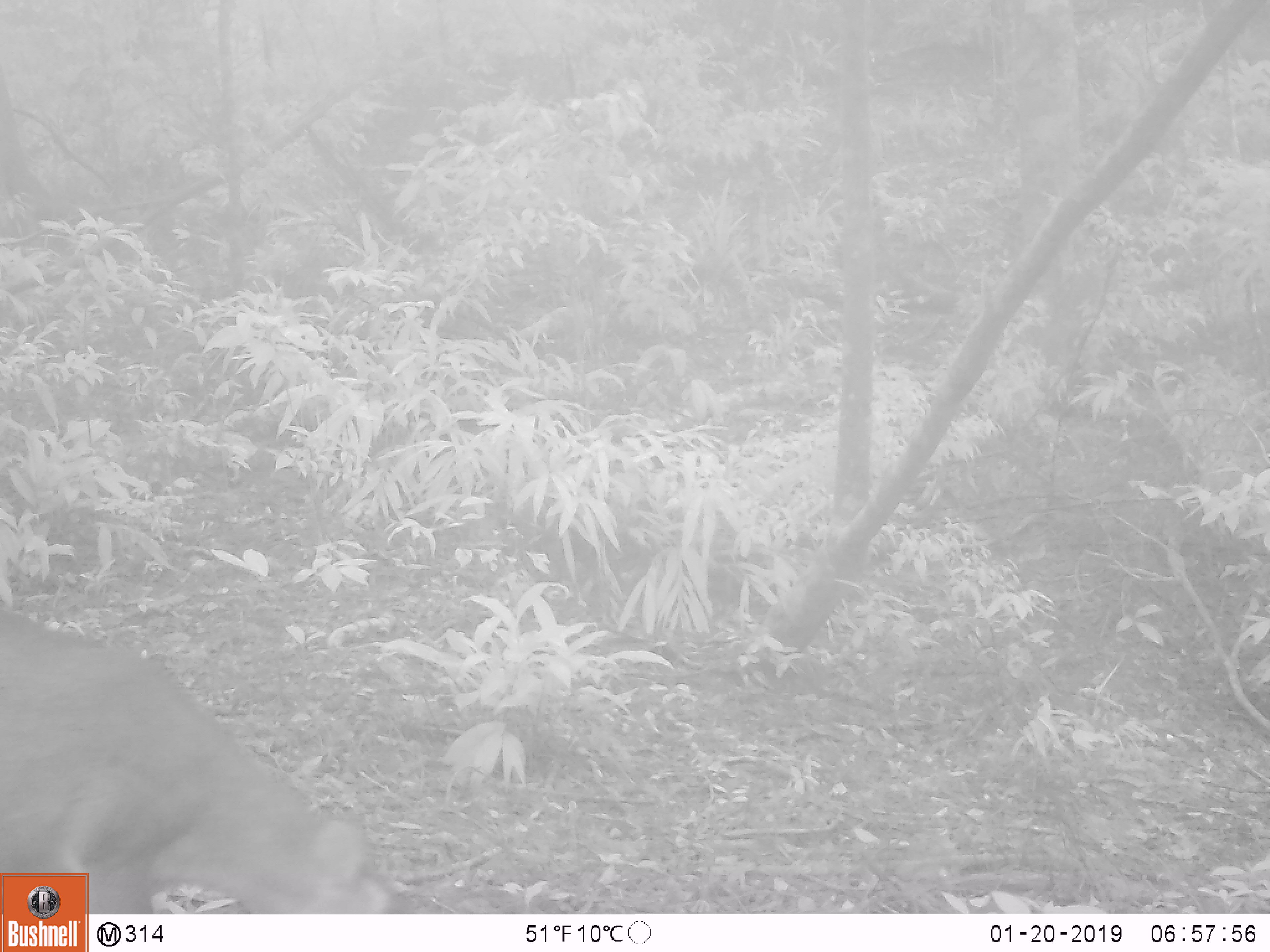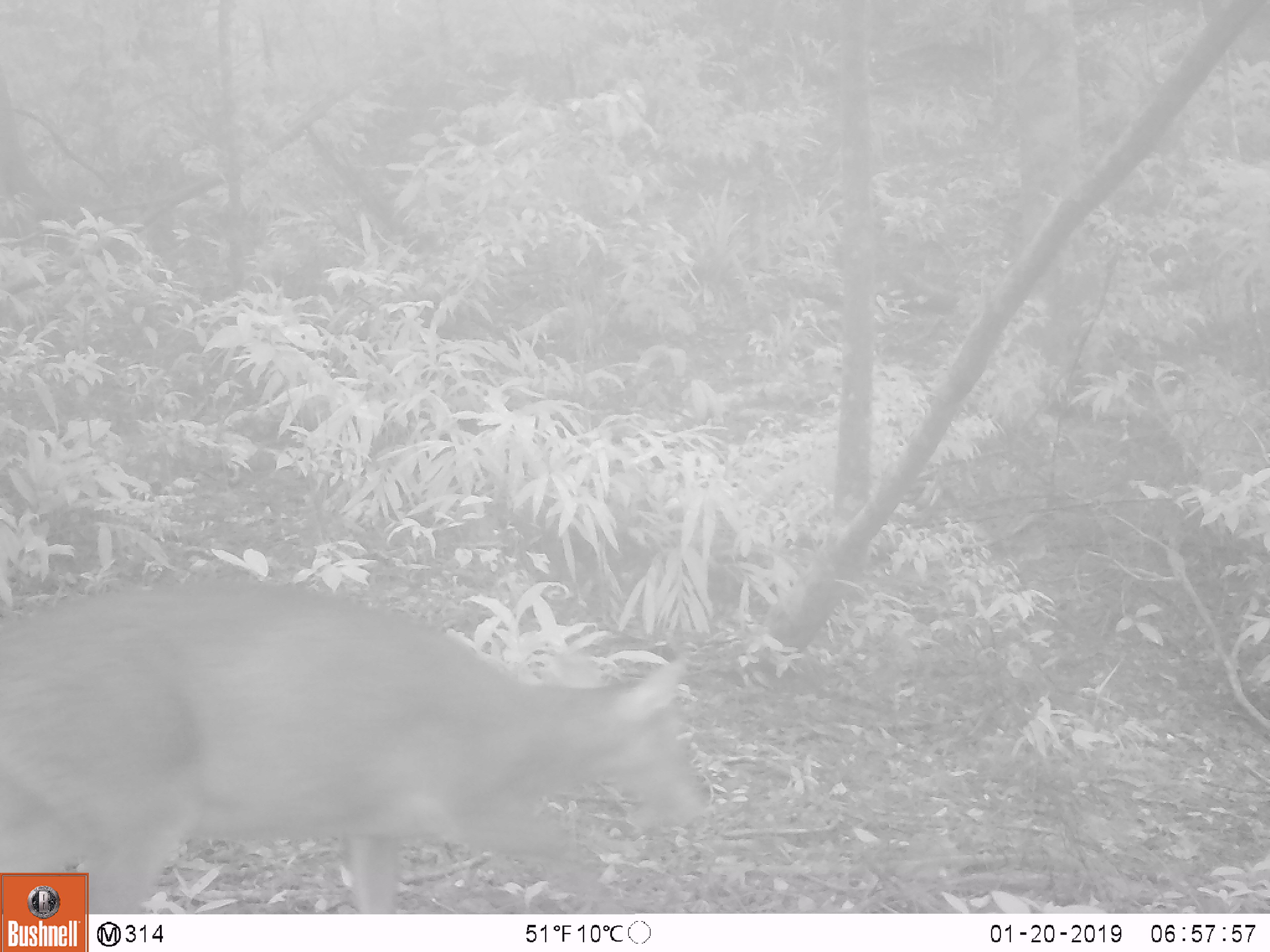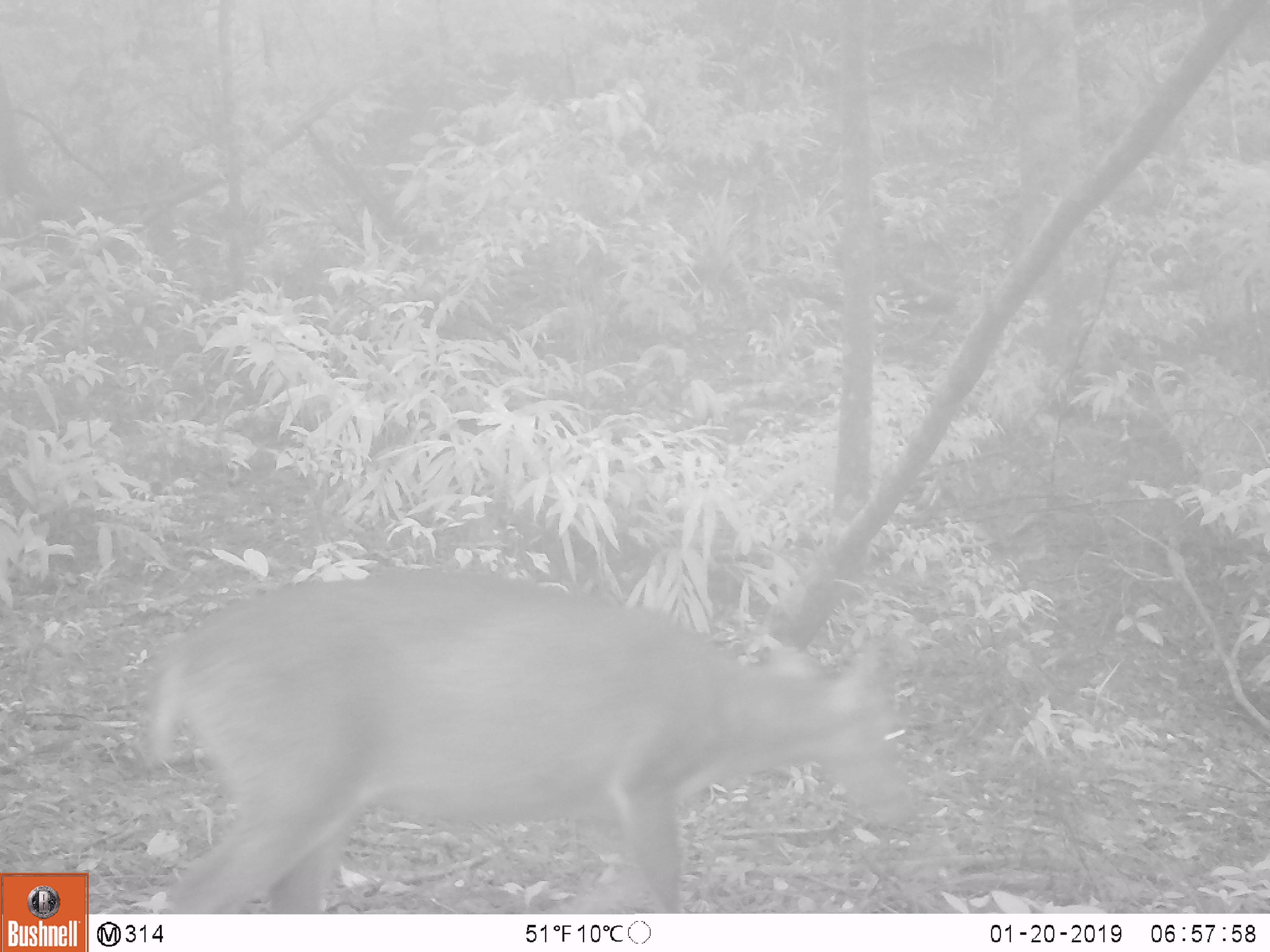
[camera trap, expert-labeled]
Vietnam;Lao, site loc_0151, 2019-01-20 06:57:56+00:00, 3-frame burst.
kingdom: Animalia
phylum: Chordata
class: Mammalia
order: Artiodactyla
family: Cervidae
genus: Muntiacus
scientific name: Muntiacus vuquangensis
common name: large-antlered muntjac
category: large antlered muntjac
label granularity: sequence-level